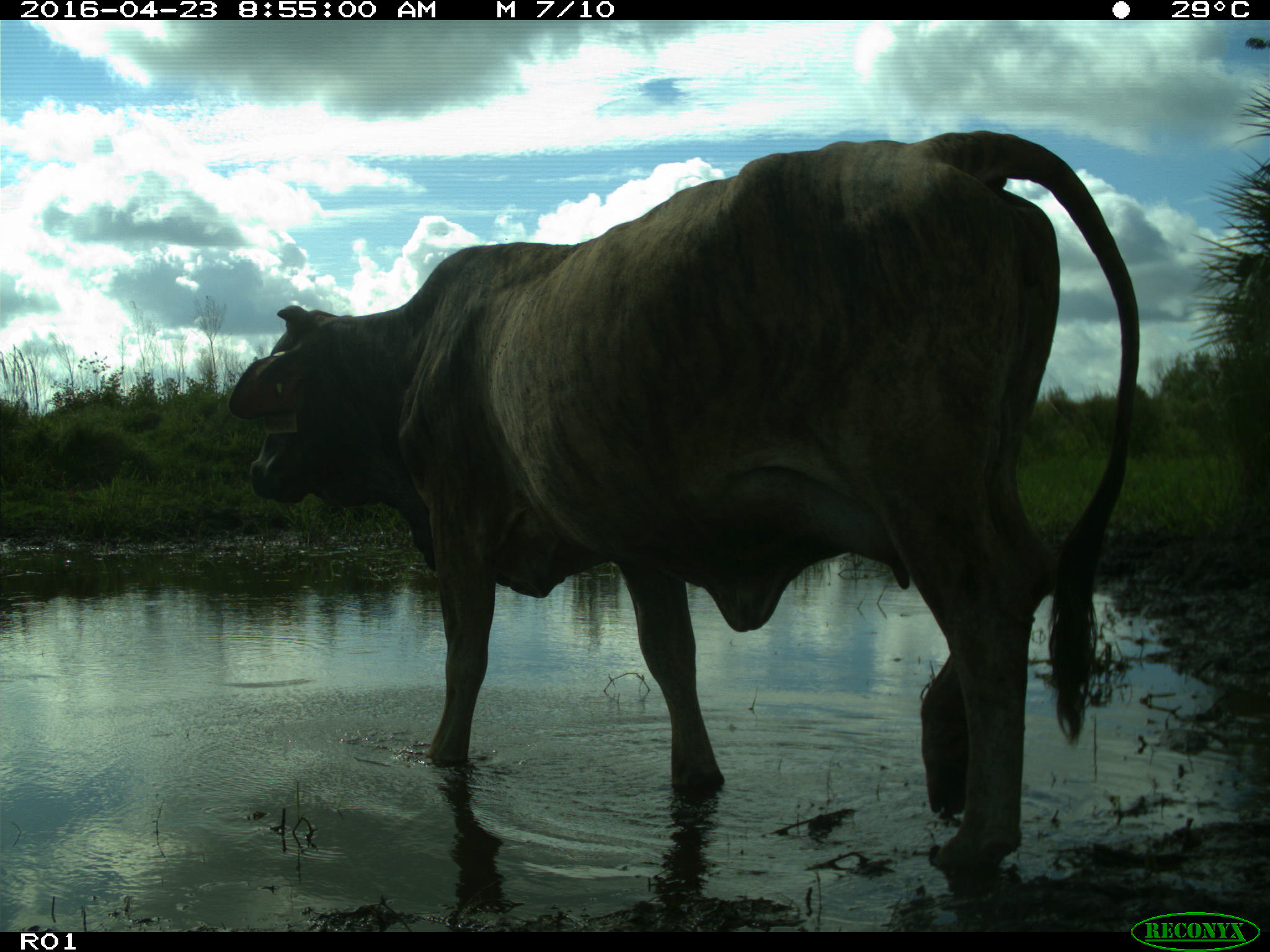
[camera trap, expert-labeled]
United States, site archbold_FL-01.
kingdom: Animalia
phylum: Chordata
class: Mammalia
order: Artiodactyla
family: Bovidae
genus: Bos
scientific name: Bos taurus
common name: domestic cow